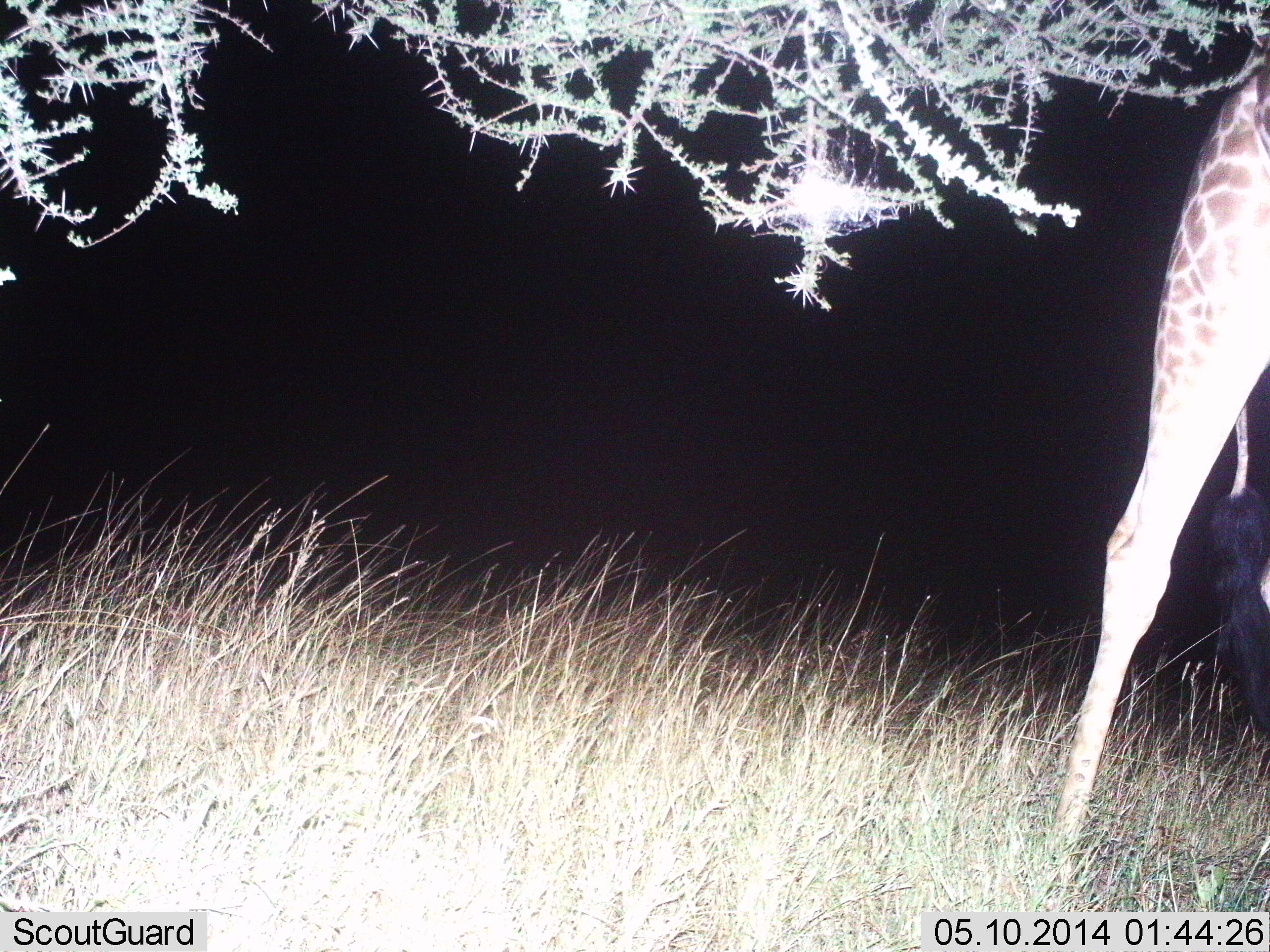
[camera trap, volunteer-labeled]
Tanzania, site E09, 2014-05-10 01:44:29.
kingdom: Animalia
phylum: Chordata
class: Mammalia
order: Artiodactyla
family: Giraffidae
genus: Giraffa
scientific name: Giraffa camelopardalis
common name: giraffe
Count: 1.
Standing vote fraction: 70%.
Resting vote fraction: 0%.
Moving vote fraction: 30%.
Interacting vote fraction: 0%.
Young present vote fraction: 0%.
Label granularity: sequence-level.